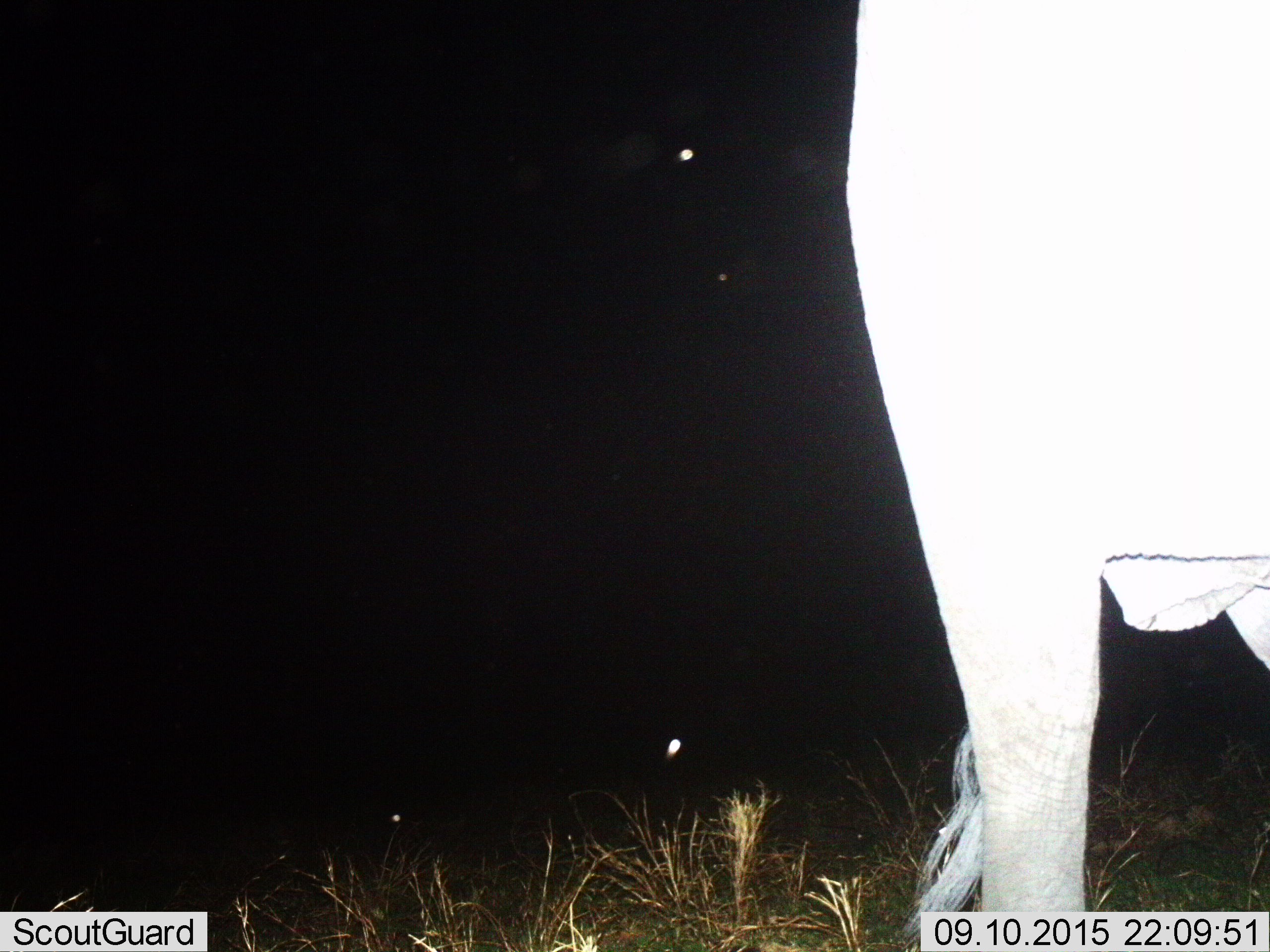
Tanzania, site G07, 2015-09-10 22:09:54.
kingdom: Animalia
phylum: Chordata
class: Mammalia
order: Proboscidea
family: Elephantidae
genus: Loxodonta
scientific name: Loxodonta africana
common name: african bush elephant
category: elephant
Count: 1.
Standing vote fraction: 50%.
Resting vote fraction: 0%.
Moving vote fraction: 50%.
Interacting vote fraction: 0%.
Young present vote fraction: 25%.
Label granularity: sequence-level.